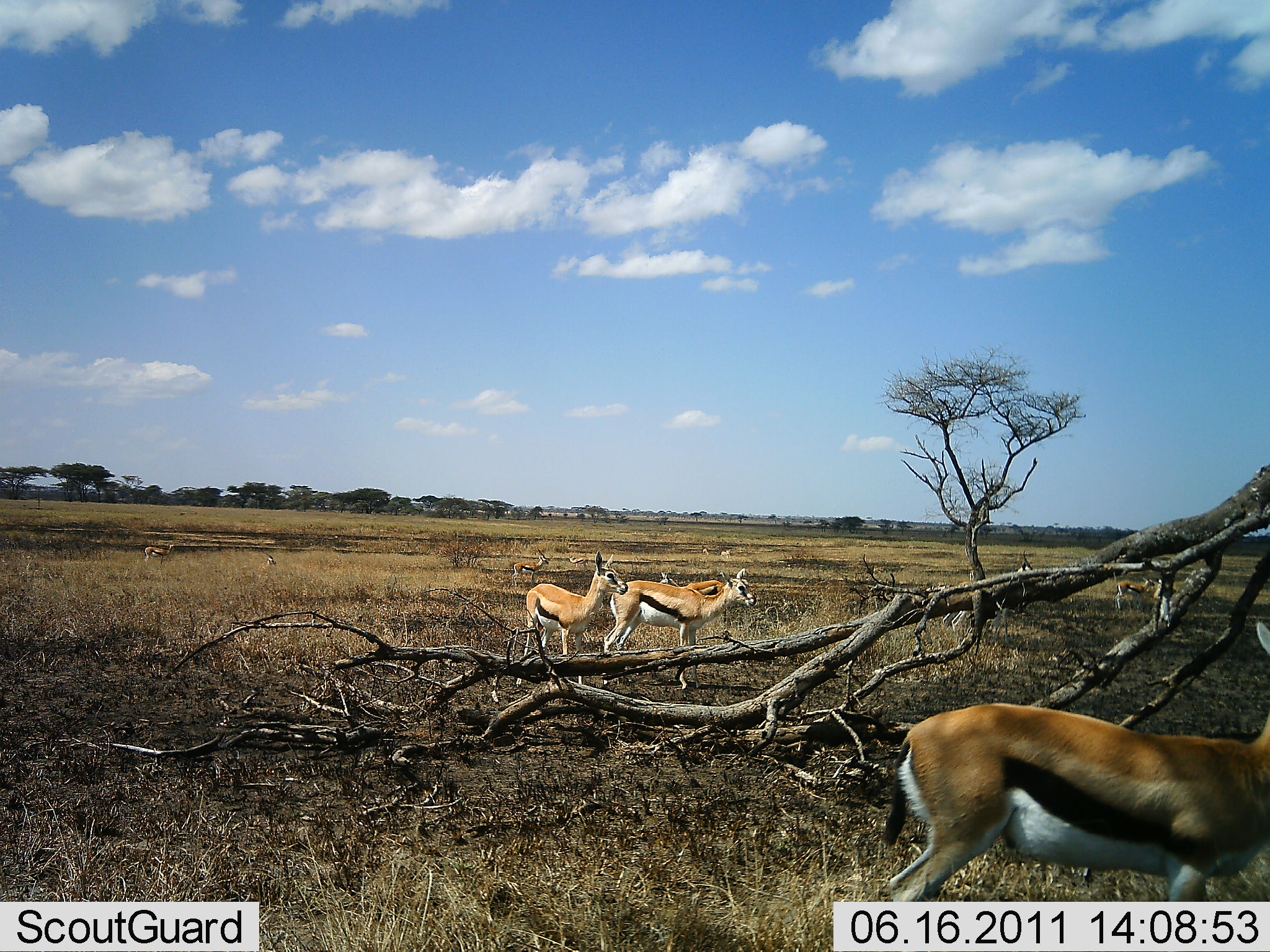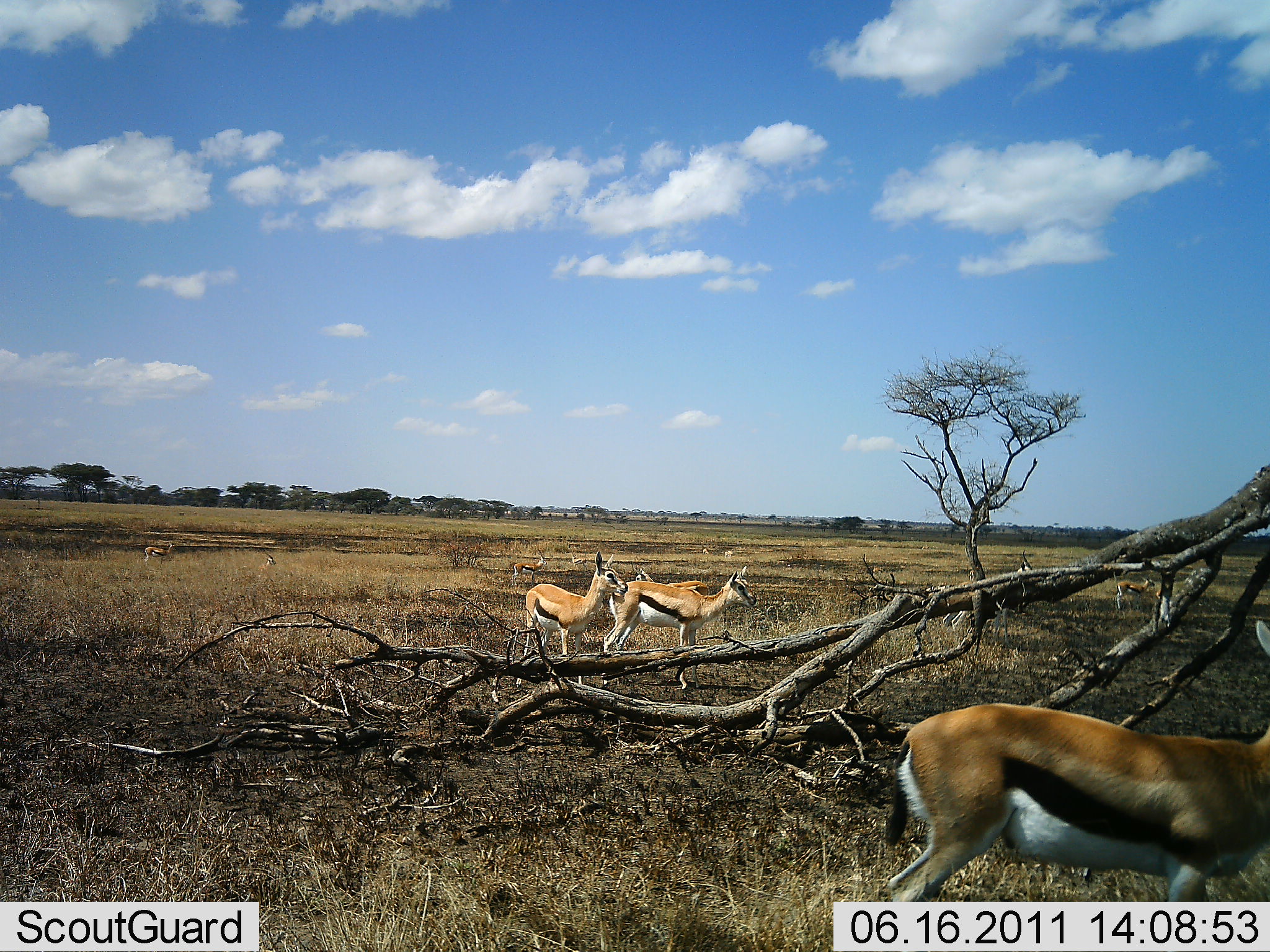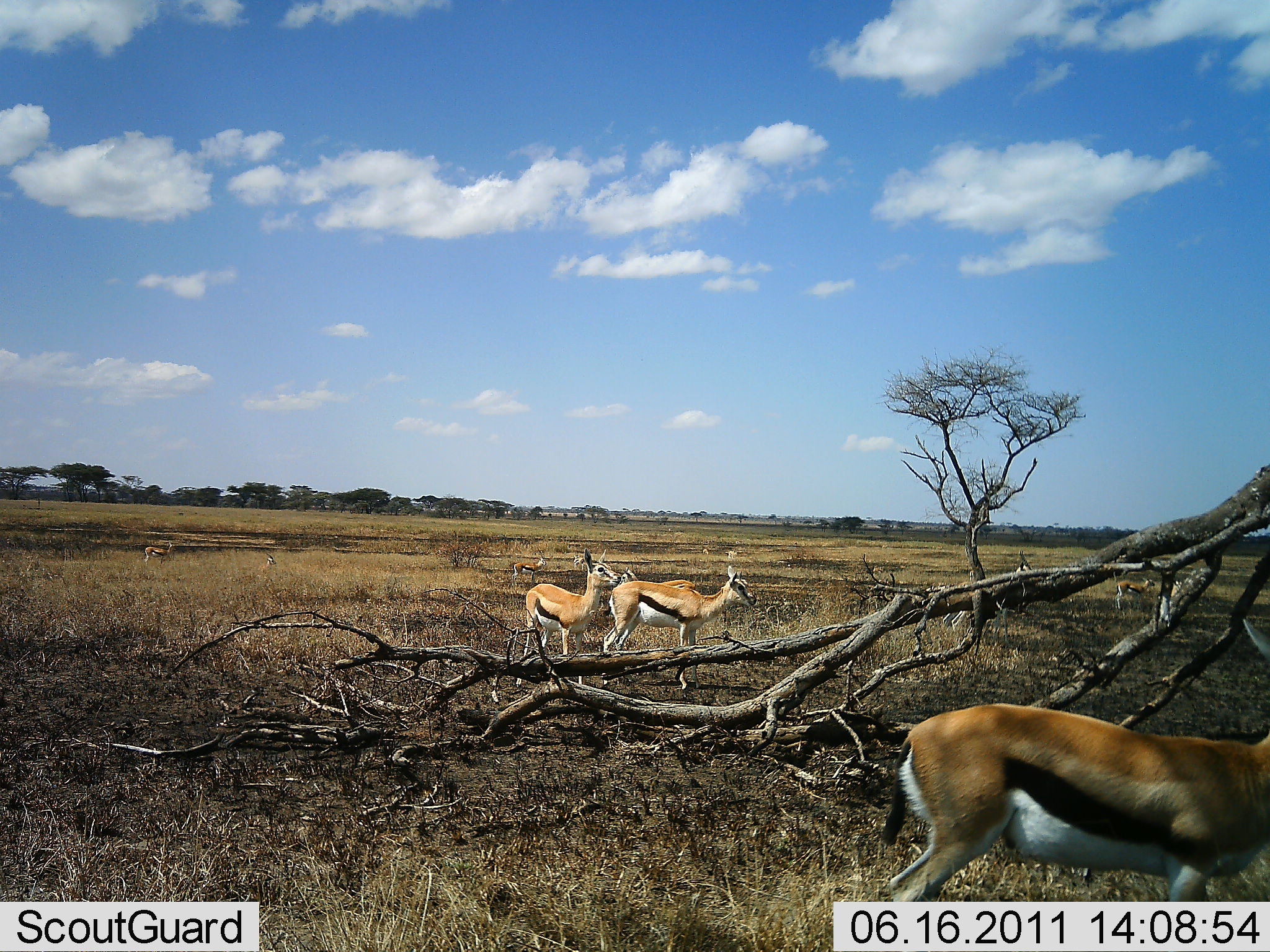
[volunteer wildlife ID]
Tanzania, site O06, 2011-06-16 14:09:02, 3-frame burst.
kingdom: Animalia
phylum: Chordata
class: Mammalia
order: Artiodactyla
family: Bovidae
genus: Eudorcas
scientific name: Eudorcas thomsonii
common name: thomson's gazelle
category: gazellethomsons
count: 5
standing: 92%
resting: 8%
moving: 8%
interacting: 8%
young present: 0%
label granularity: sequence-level